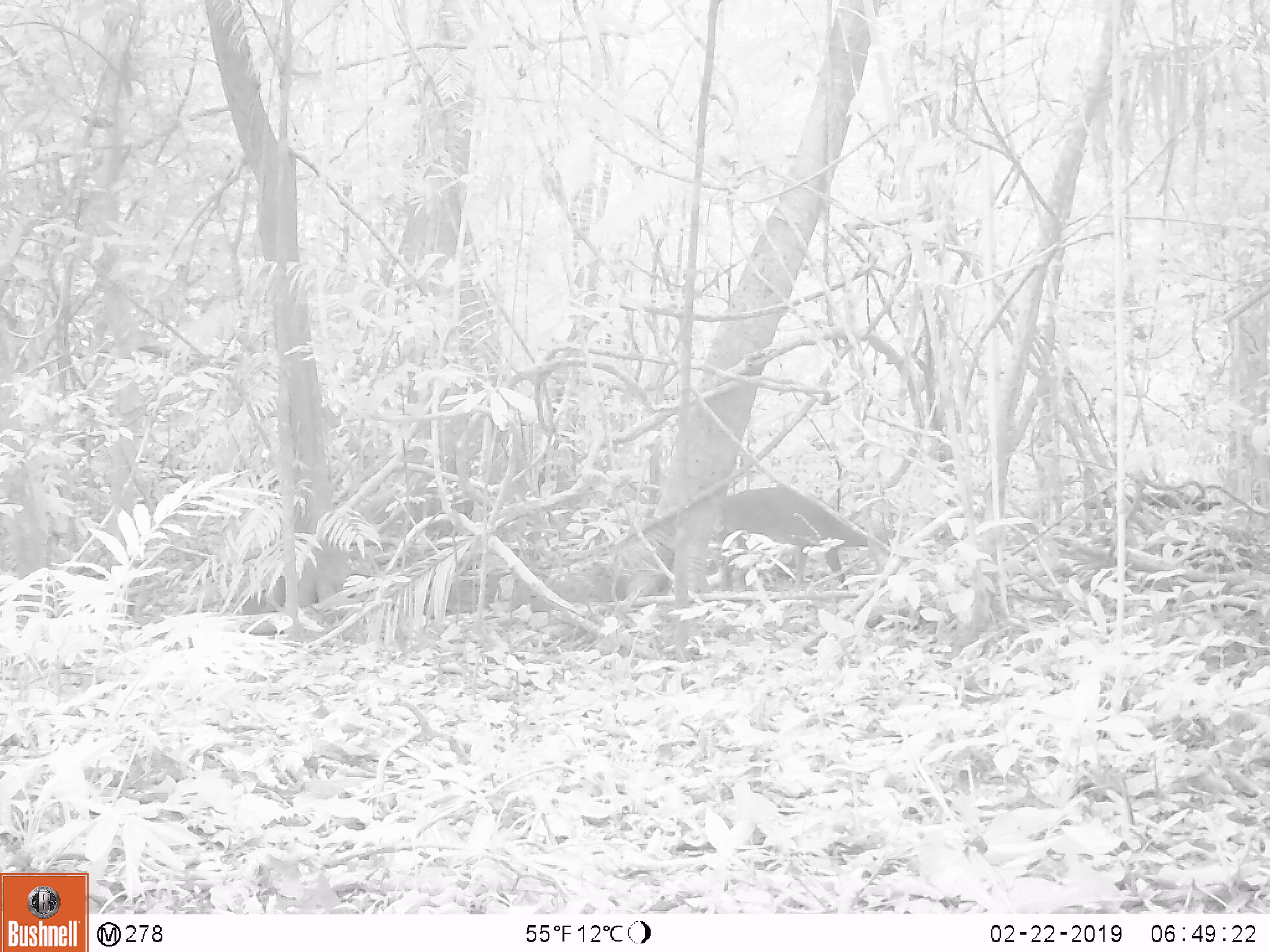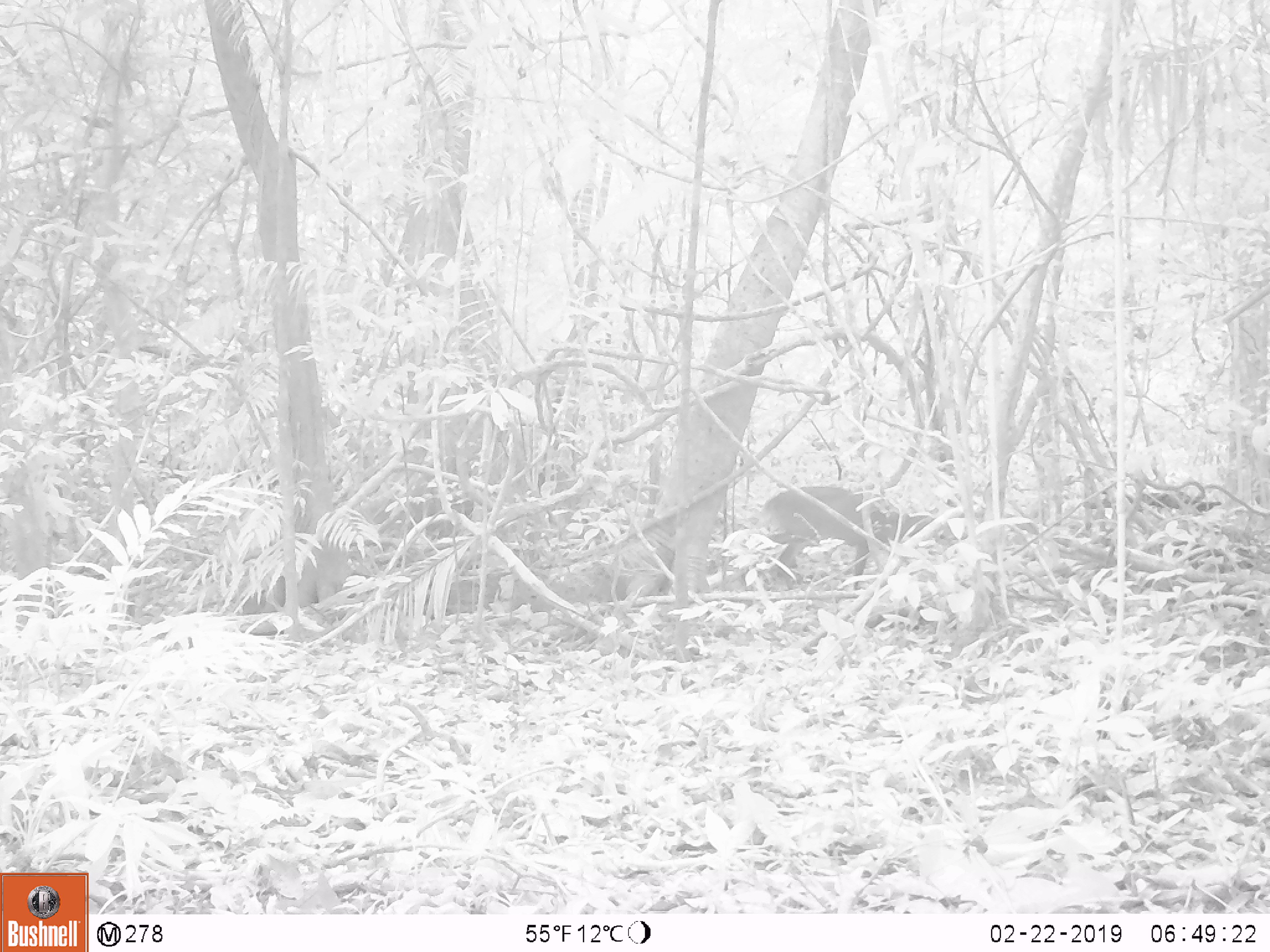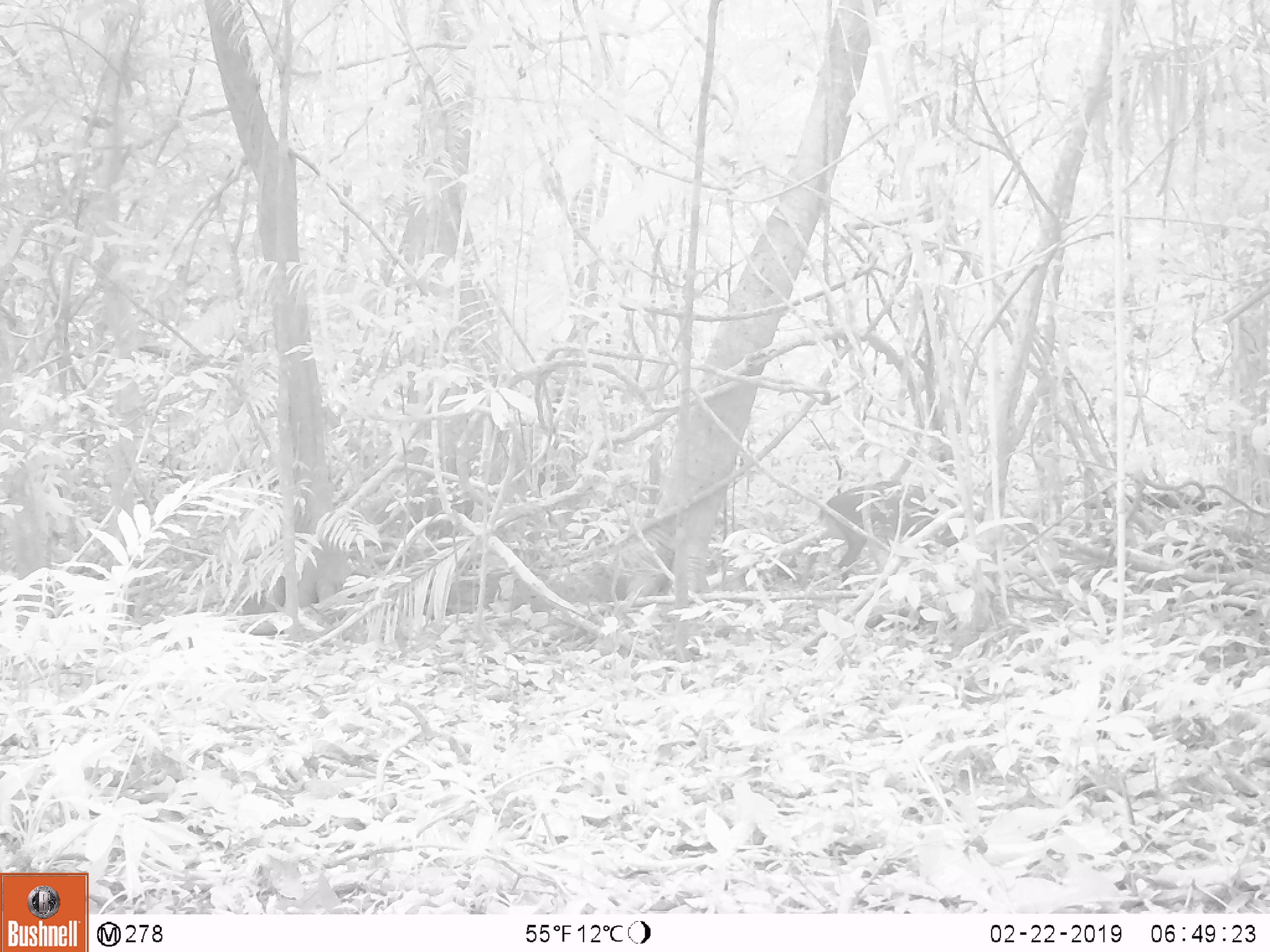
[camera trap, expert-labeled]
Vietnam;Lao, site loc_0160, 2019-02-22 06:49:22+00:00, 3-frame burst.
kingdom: Animalia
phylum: Chordata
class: Mammalia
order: Artiodactyla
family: Cervidae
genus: Muntiacus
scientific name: Muntiacus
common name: muntjacs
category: unidentified muntjac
Unidentified muntjac (muntjacs) (Muntiacus). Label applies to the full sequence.